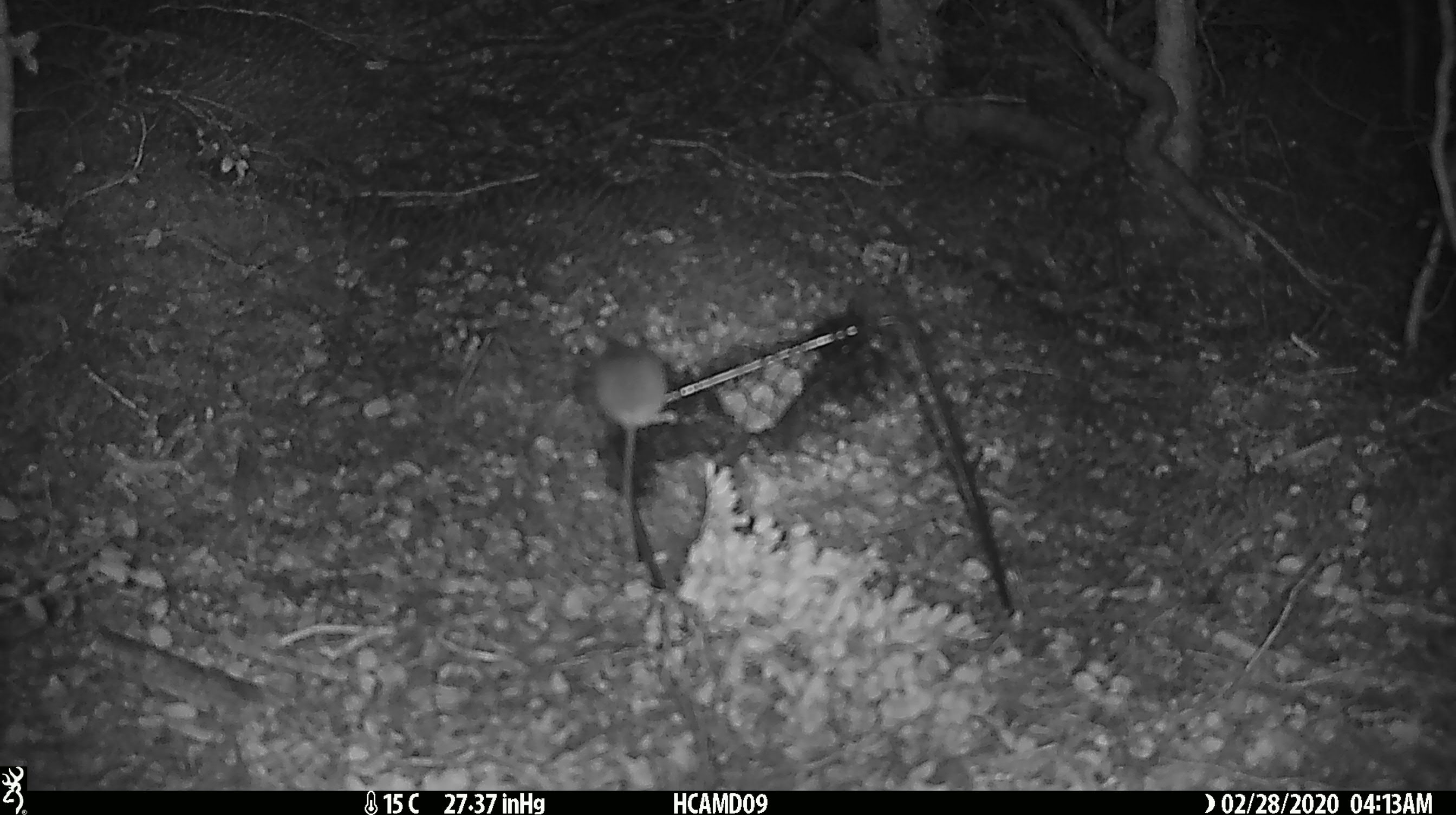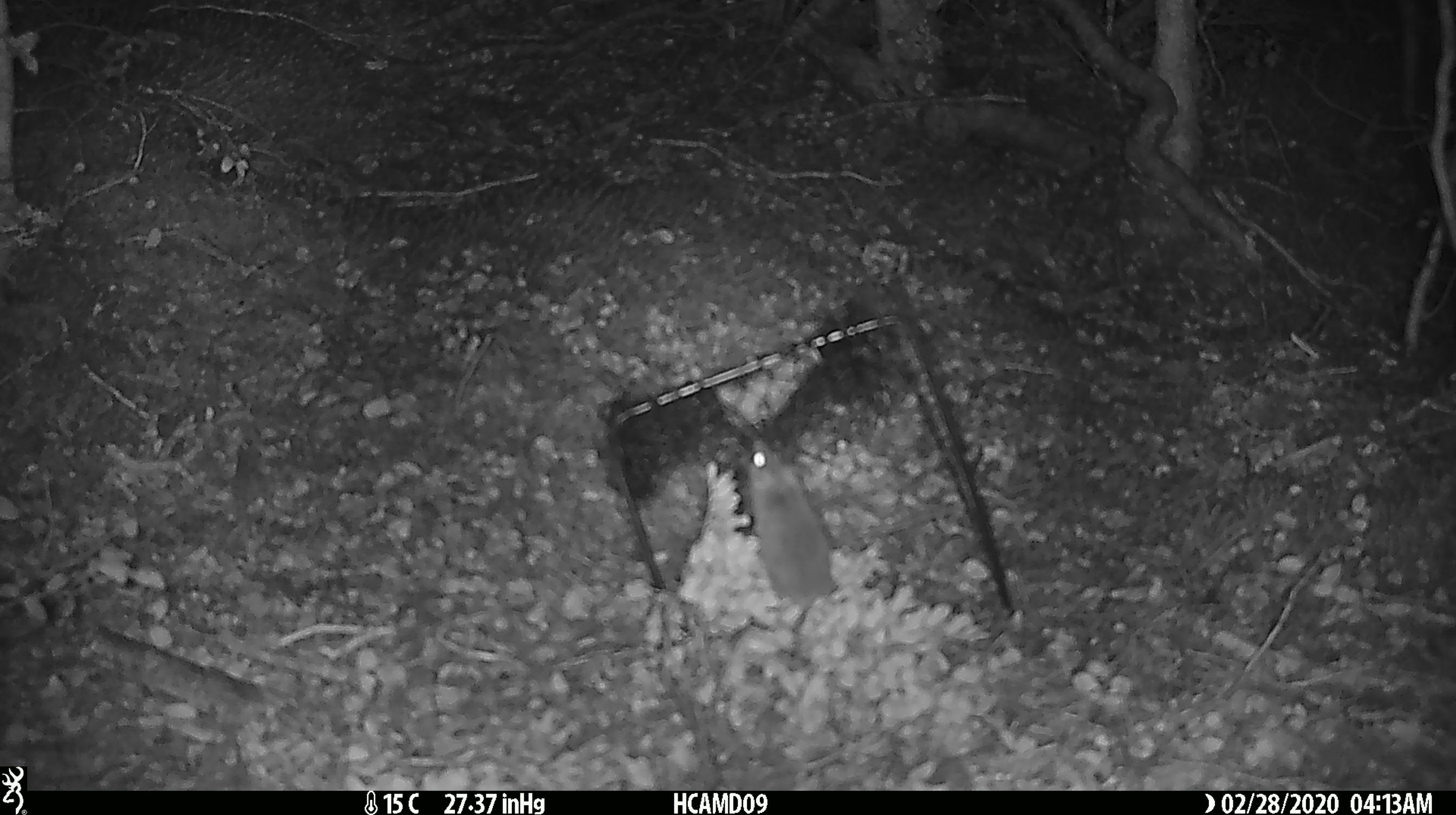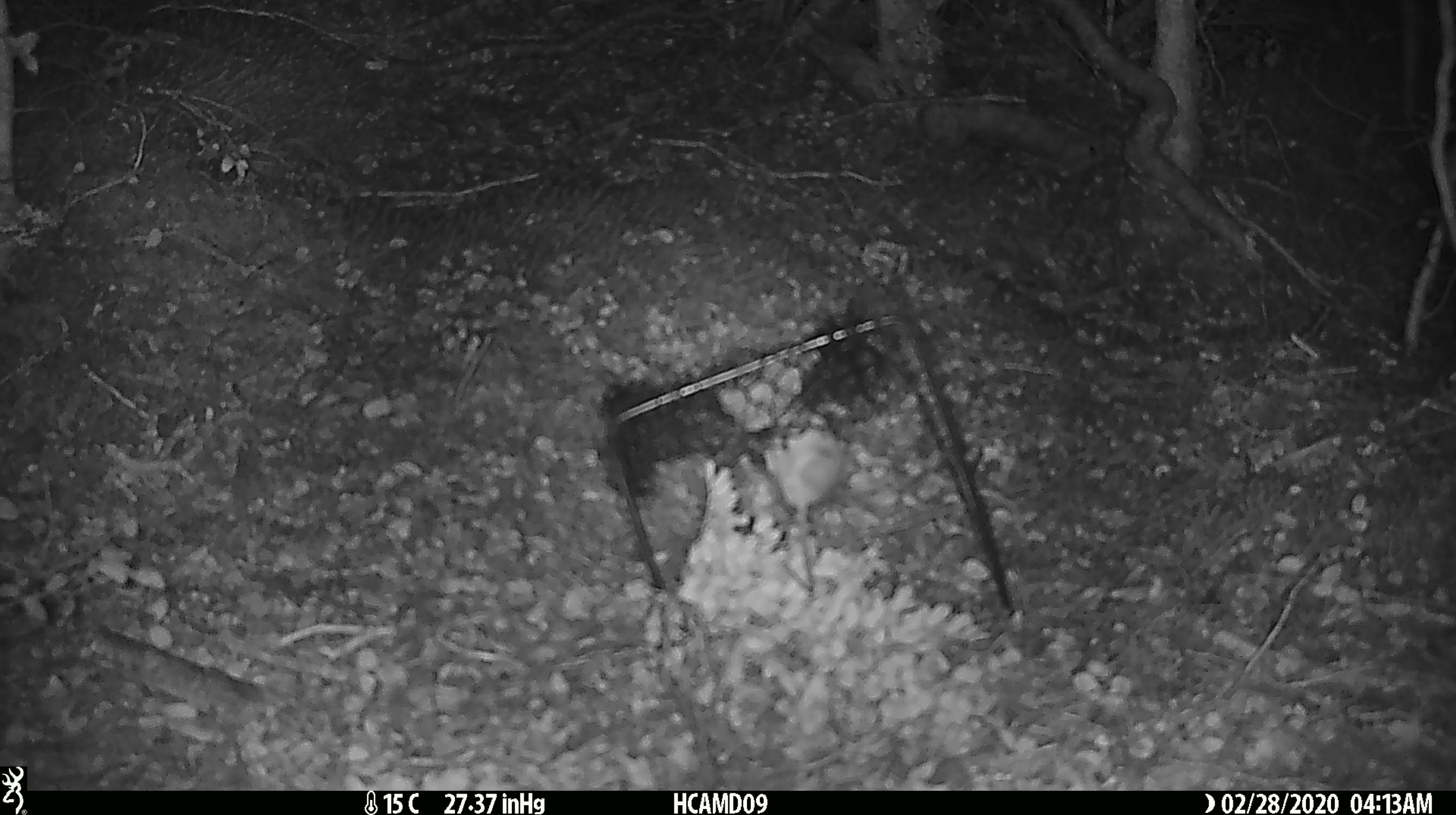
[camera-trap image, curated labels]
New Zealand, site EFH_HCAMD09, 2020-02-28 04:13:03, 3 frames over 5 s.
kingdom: Animalia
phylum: Chordata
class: Mammalia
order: Rodentia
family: Muridae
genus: Mus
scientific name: Mus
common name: mouse